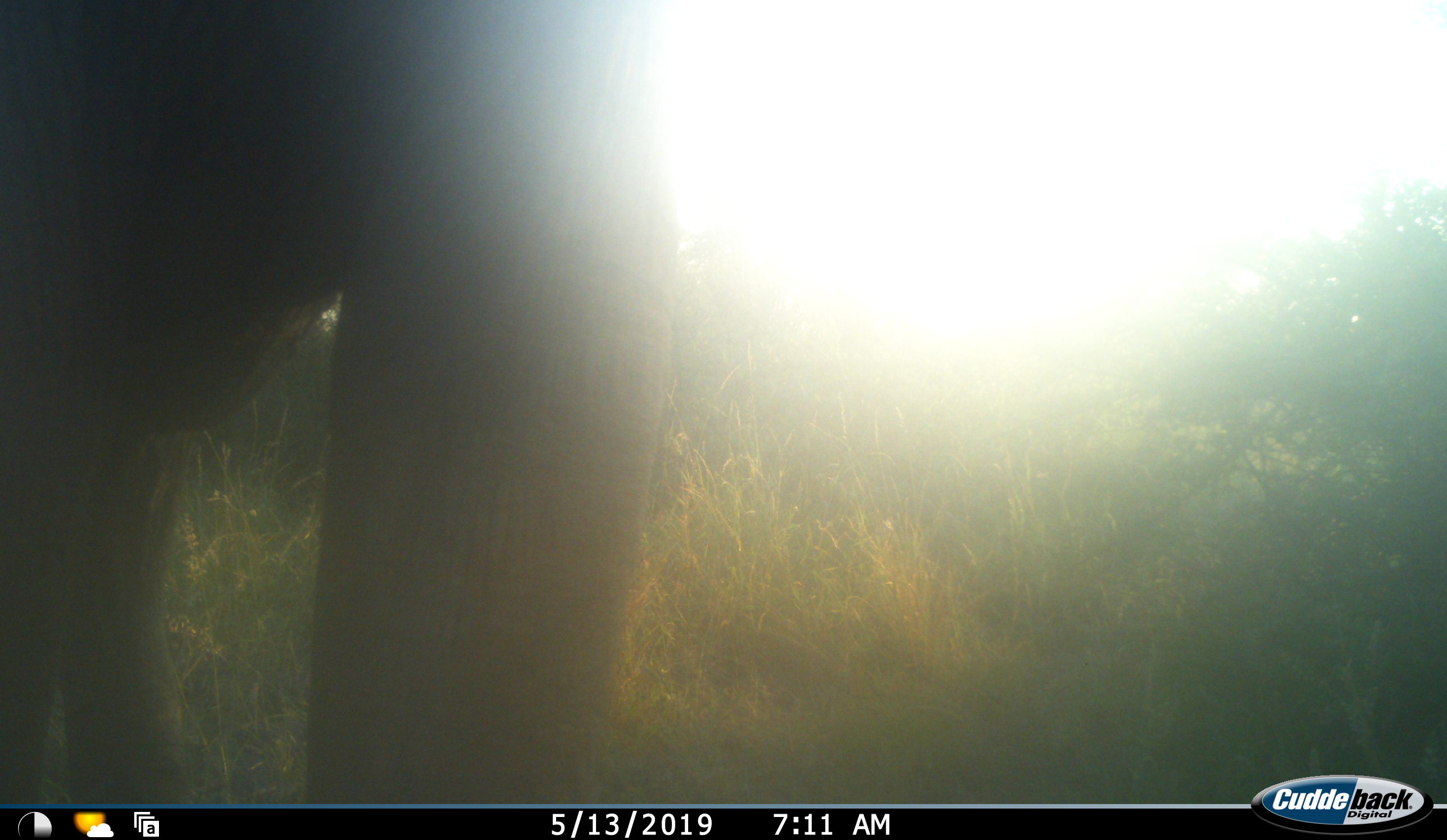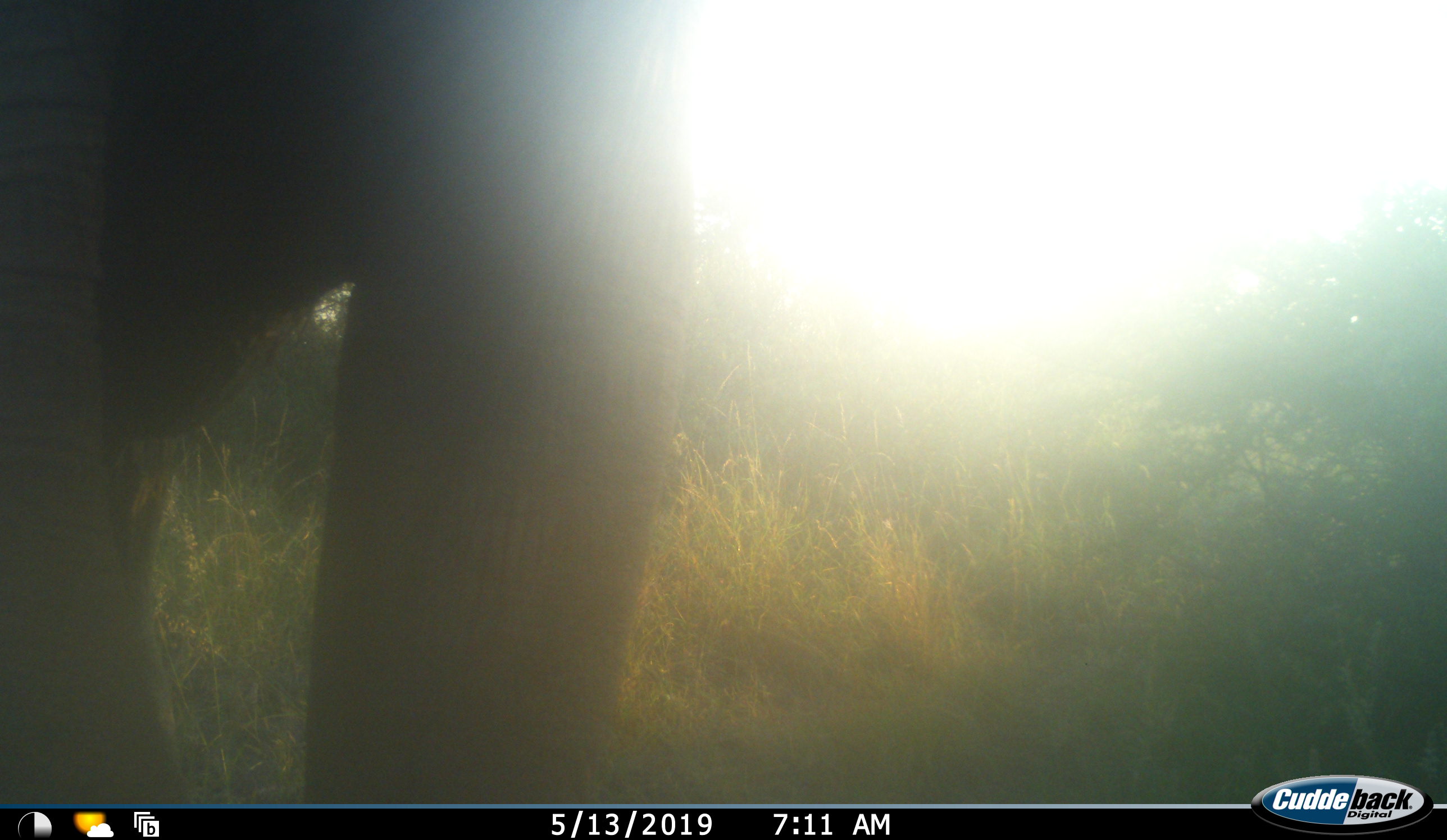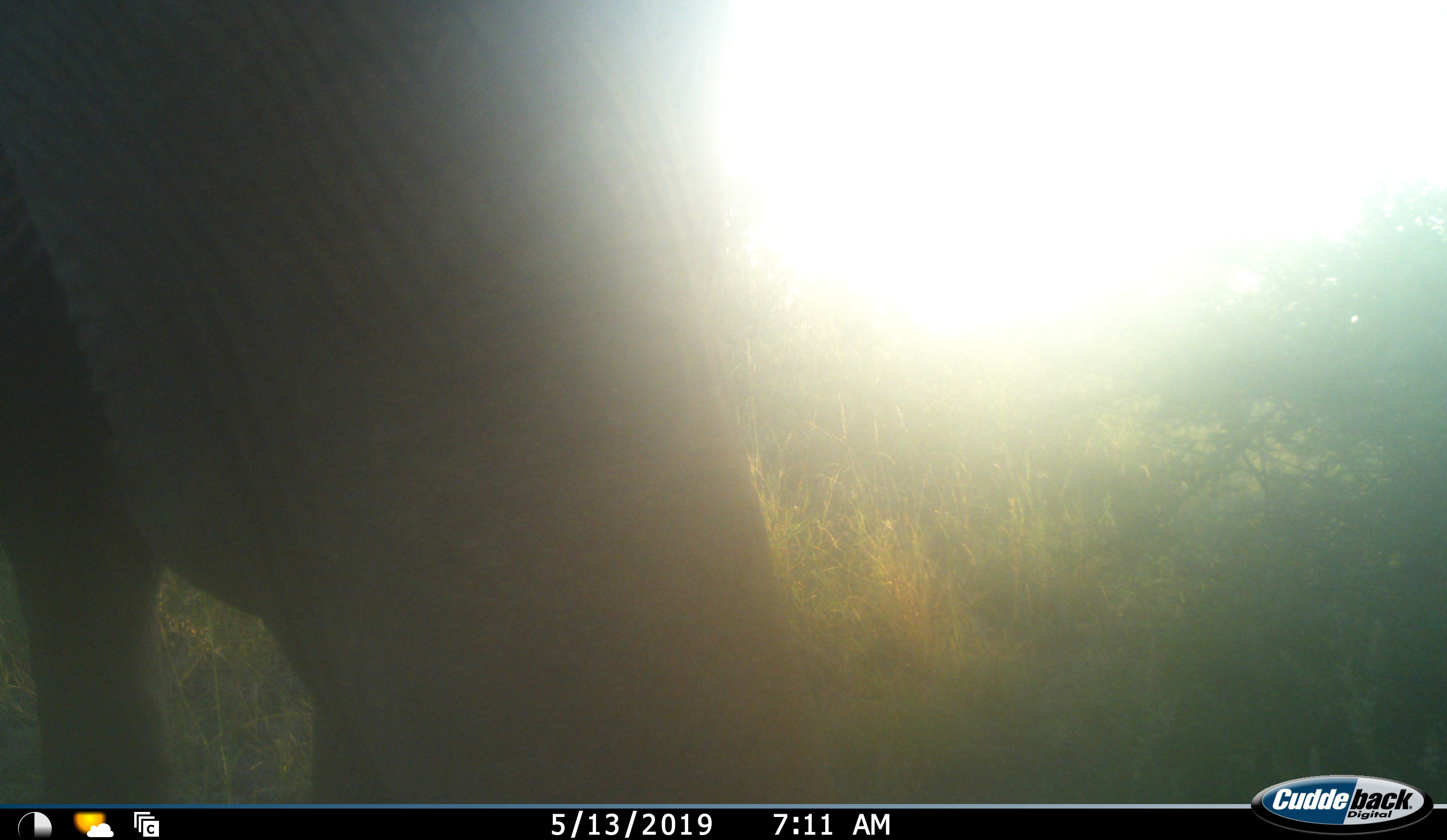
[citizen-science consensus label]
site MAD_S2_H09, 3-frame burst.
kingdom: Animalia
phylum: Chordata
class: Mammalia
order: Proboscidea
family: Elephantidae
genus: Loxodonta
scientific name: Loxodonta africana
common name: african bush elephant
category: elephant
Elephant (african bush elephant) (Loxodonta africana), count 1. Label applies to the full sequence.